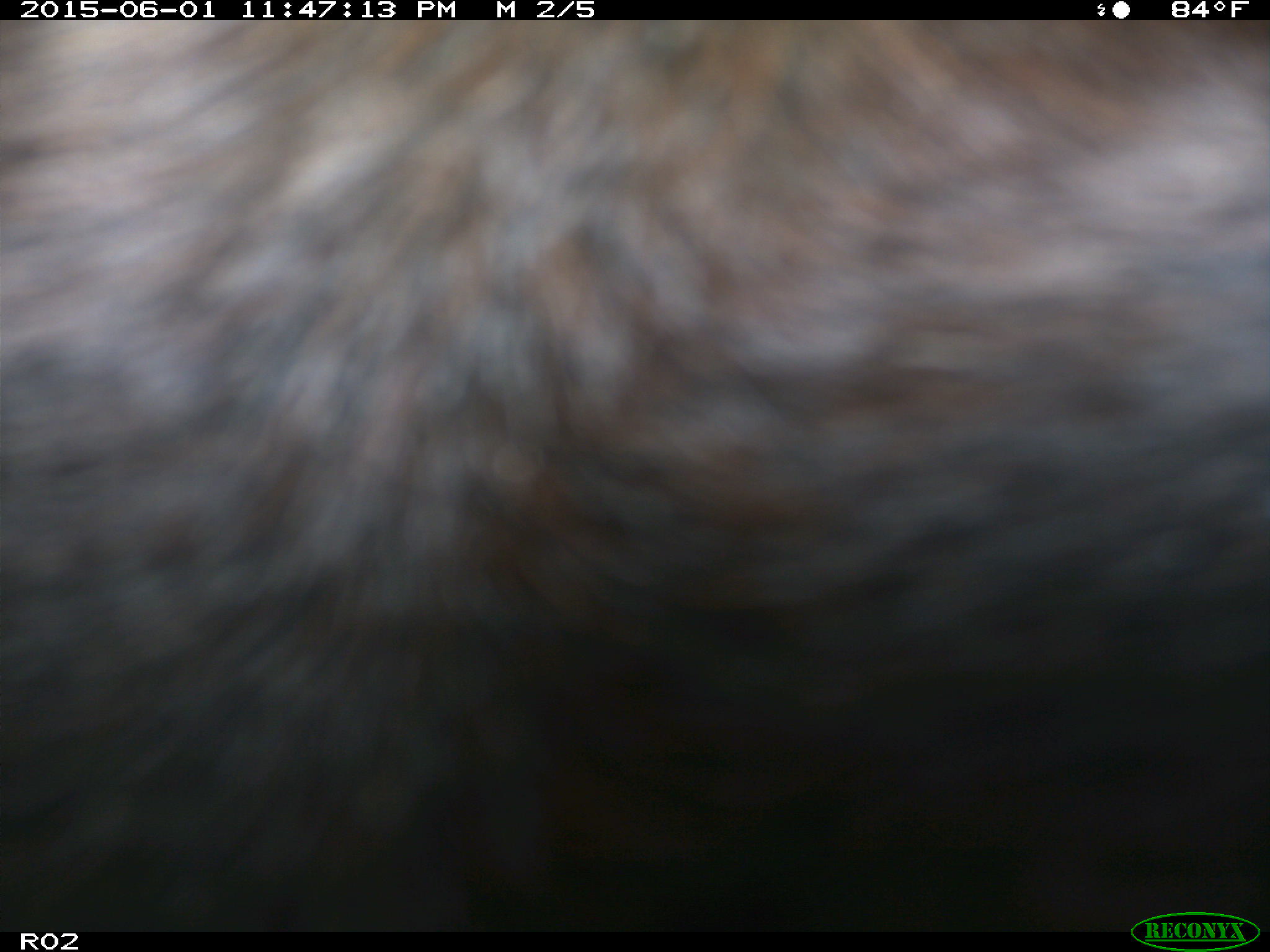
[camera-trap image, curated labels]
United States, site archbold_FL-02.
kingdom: Animalia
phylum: Chordata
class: Mammalia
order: Artiodactyla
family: Bovidae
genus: Bos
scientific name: Bos taurus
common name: domestic cow